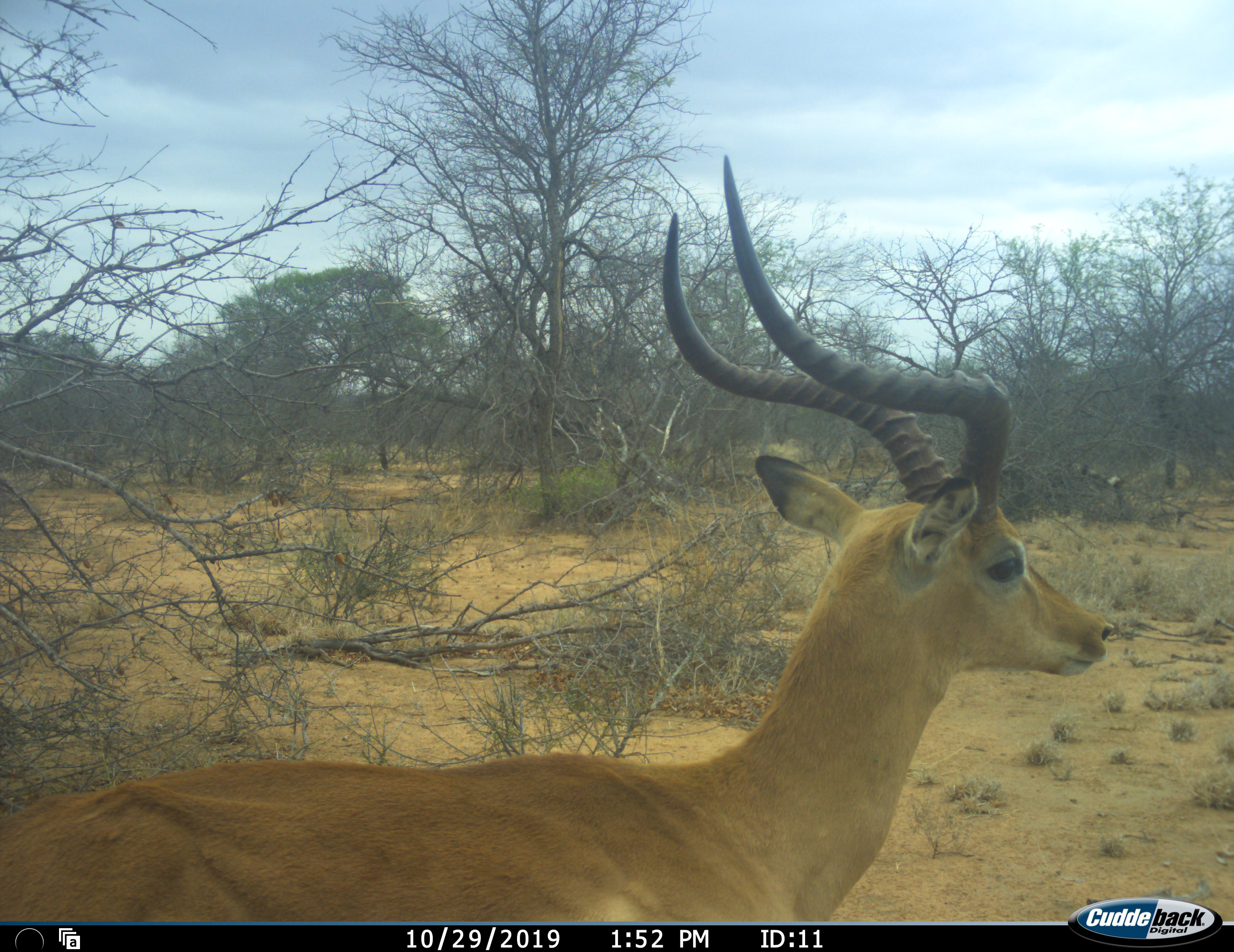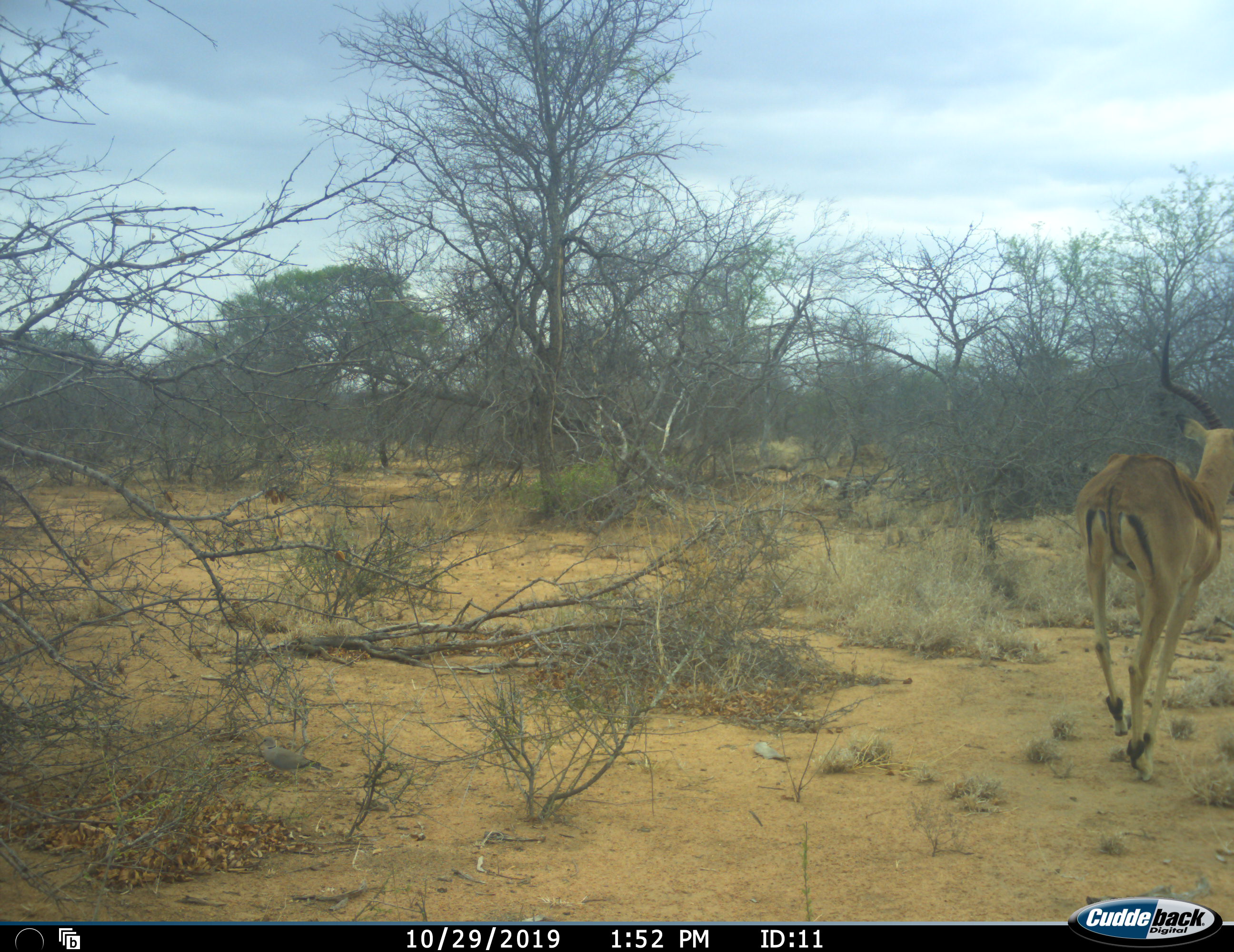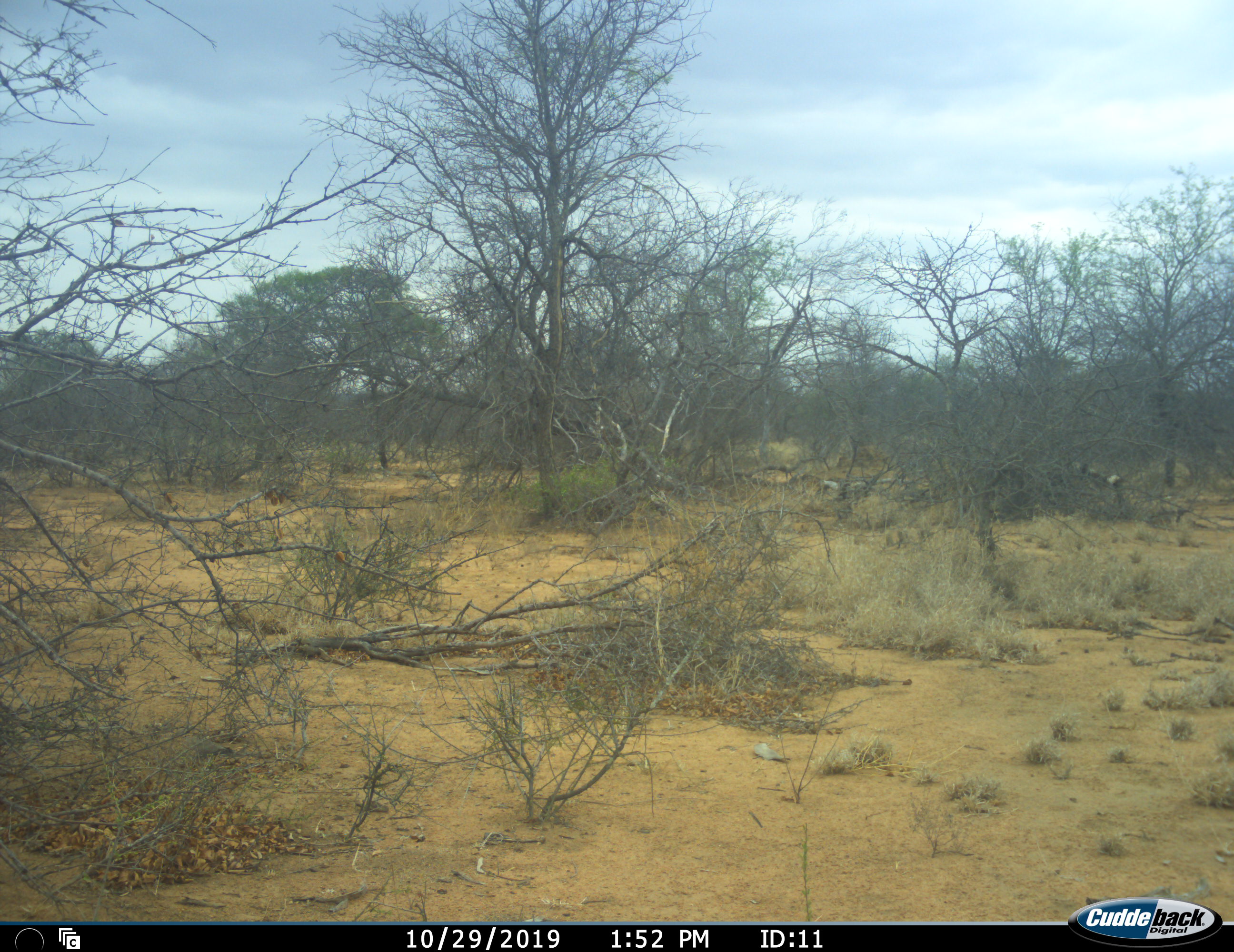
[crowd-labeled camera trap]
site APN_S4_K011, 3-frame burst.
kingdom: Animalia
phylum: Chordata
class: Mammalia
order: Artiodactyla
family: Bovidae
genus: Aepyceros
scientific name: Aepyceros melampus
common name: impala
Impala (Aepyceros melampus), count 1. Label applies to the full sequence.